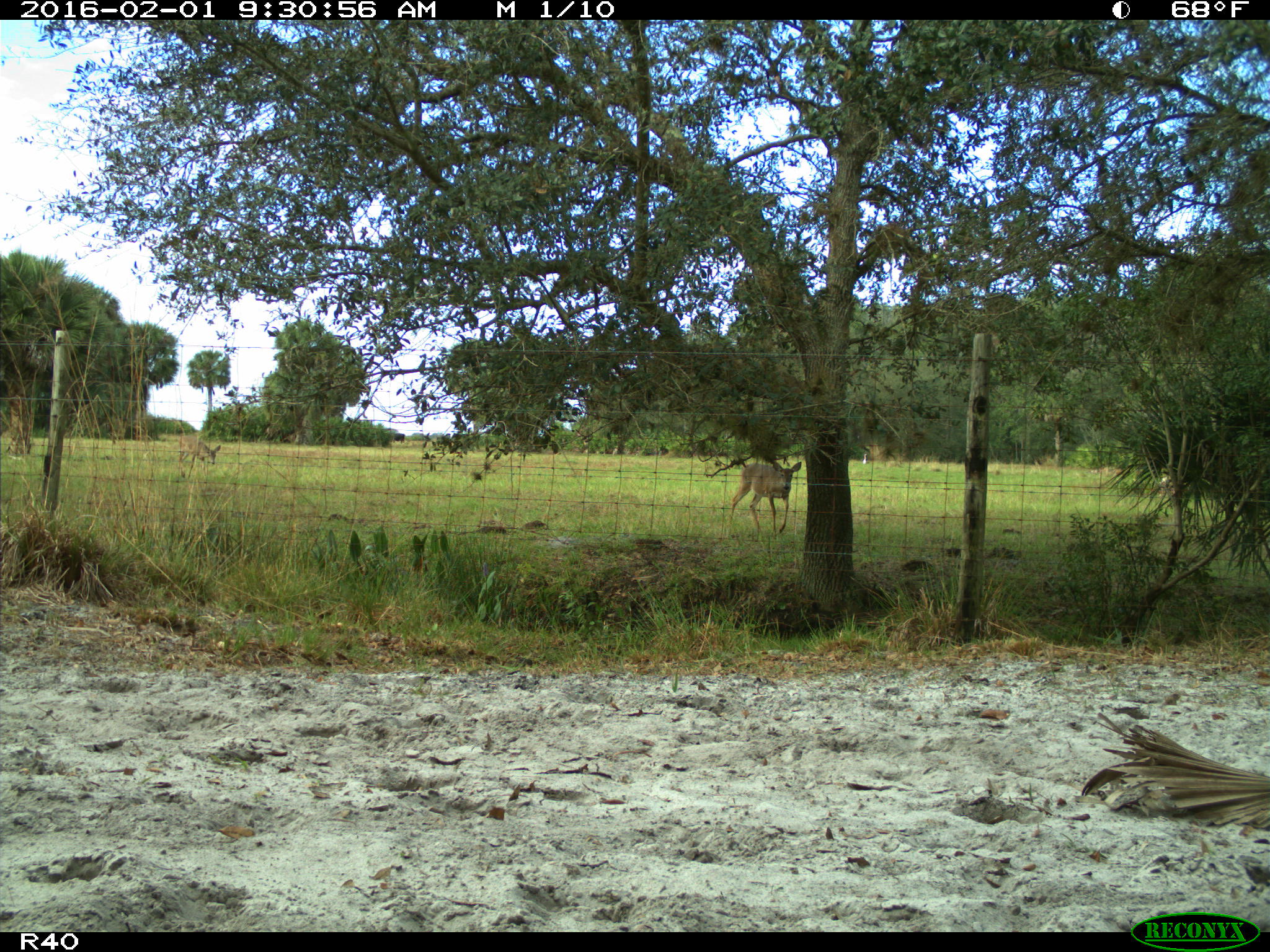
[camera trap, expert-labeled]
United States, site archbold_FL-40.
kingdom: Animalia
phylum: Chordata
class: Mammalia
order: Artiodactyla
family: Cervidae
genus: Odocoileus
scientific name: Odocoileus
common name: deer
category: unidentified deer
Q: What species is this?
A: Unidentified deer (deer) (Odocoileus).